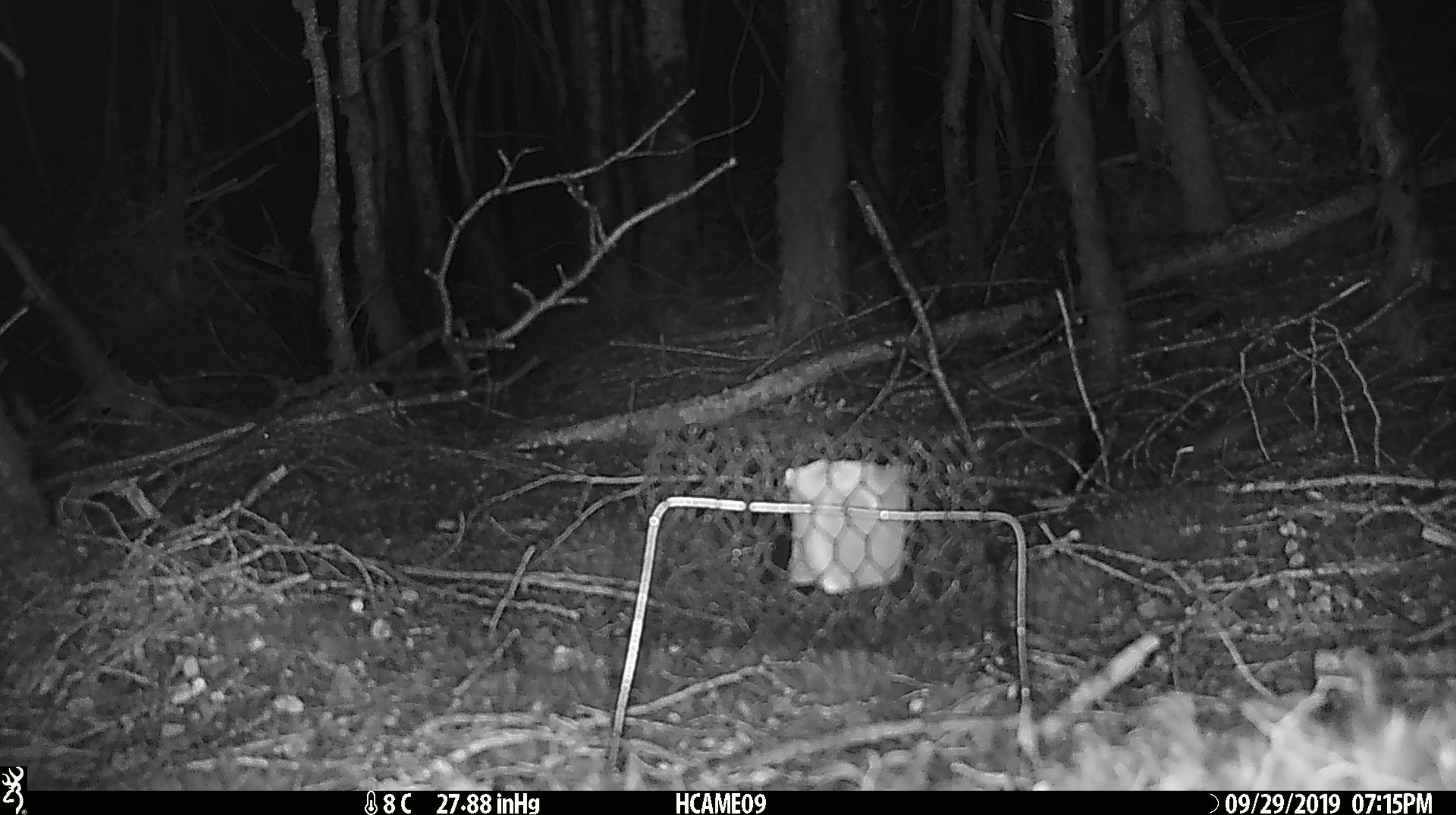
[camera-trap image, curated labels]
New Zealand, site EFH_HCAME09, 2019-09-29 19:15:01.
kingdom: Animalia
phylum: Chordata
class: Mammalia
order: Rodentia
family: Muridae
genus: Mus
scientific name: Mus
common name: mouse